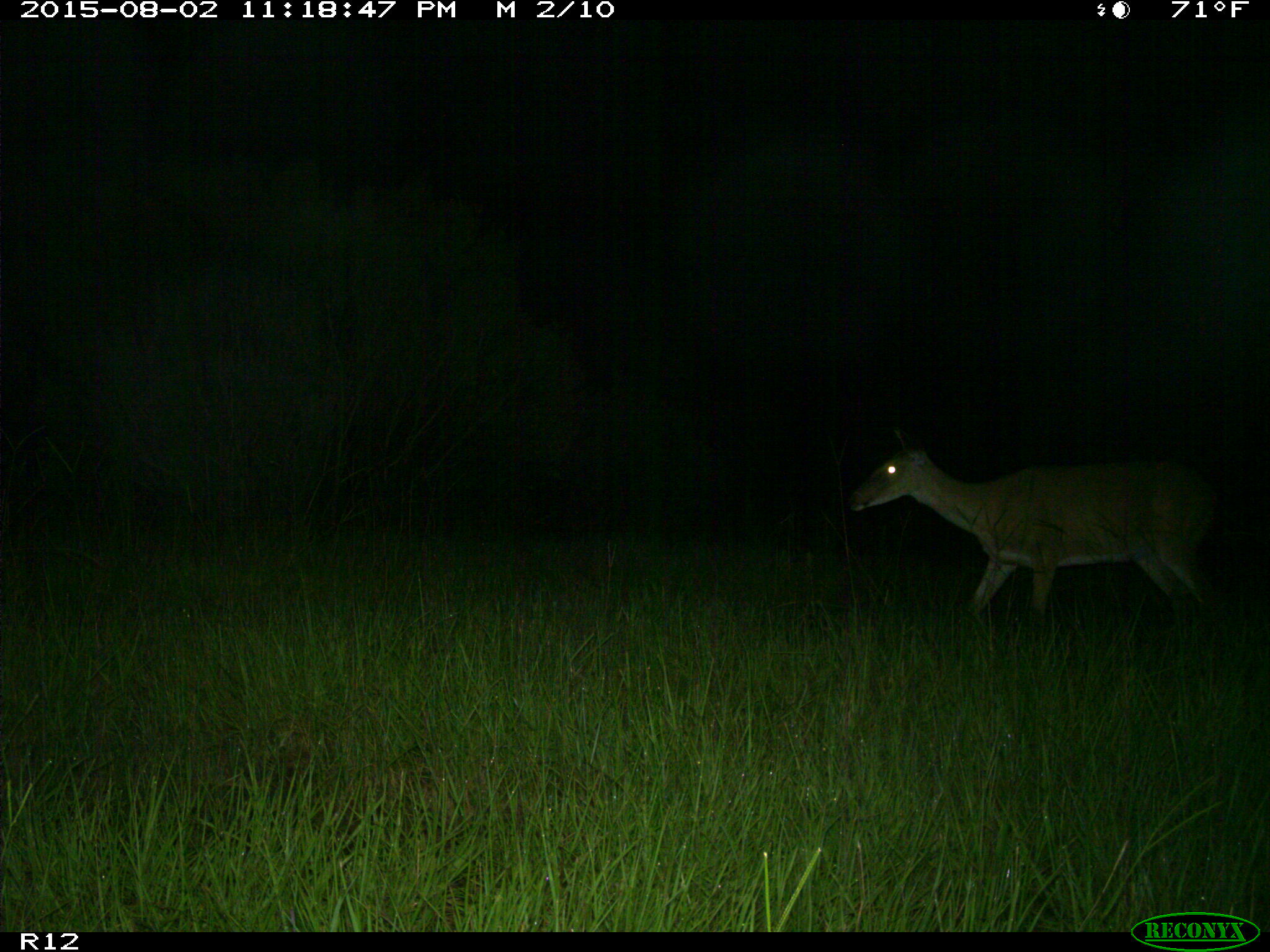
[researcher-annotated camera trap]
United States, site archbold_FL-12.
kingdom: Animalia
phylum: Chordata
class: Mammalia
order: Artiodactyla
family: Cervidae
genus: Odocoileus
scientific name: Odocoileus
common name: deer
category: unidentified deer